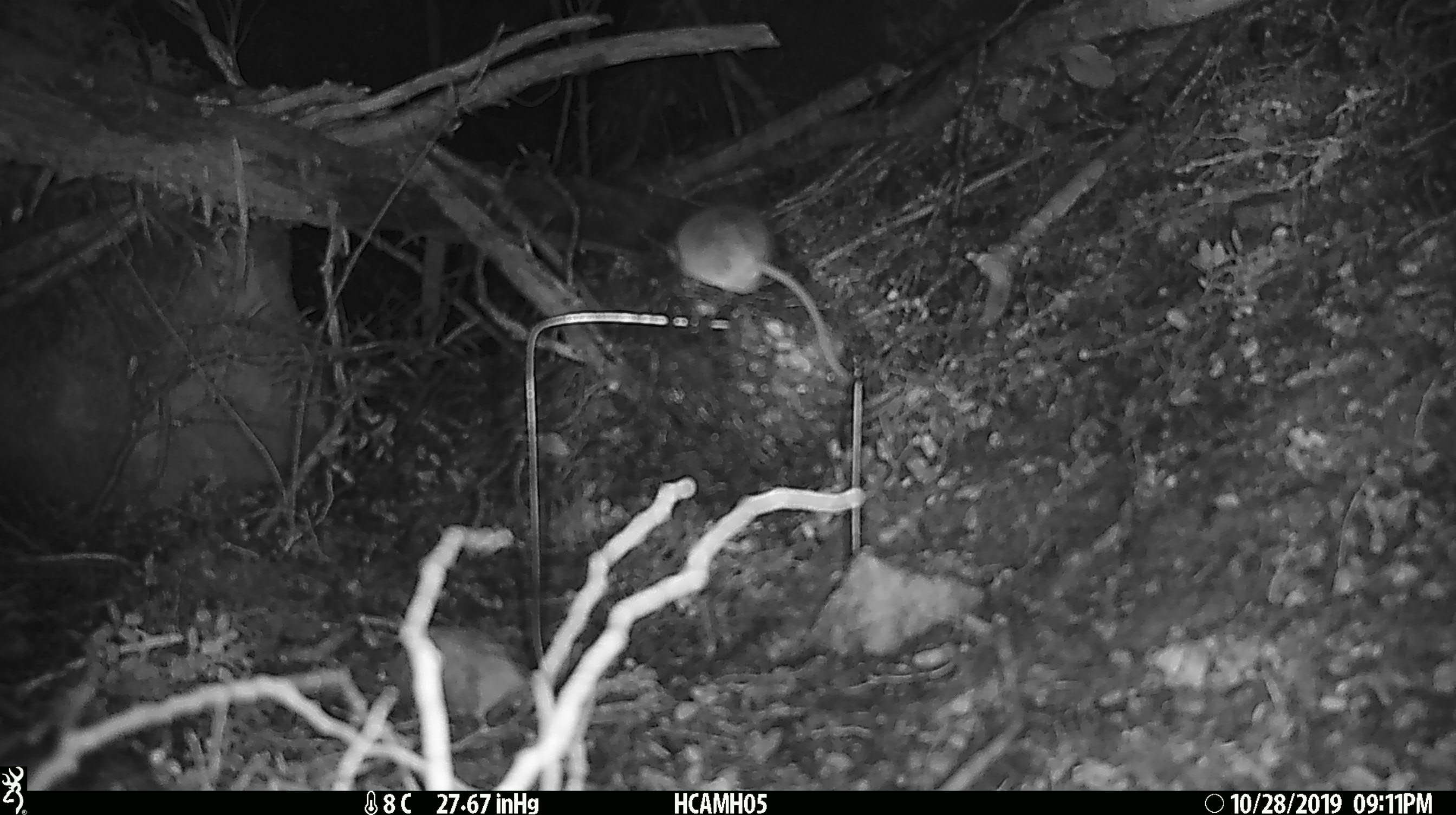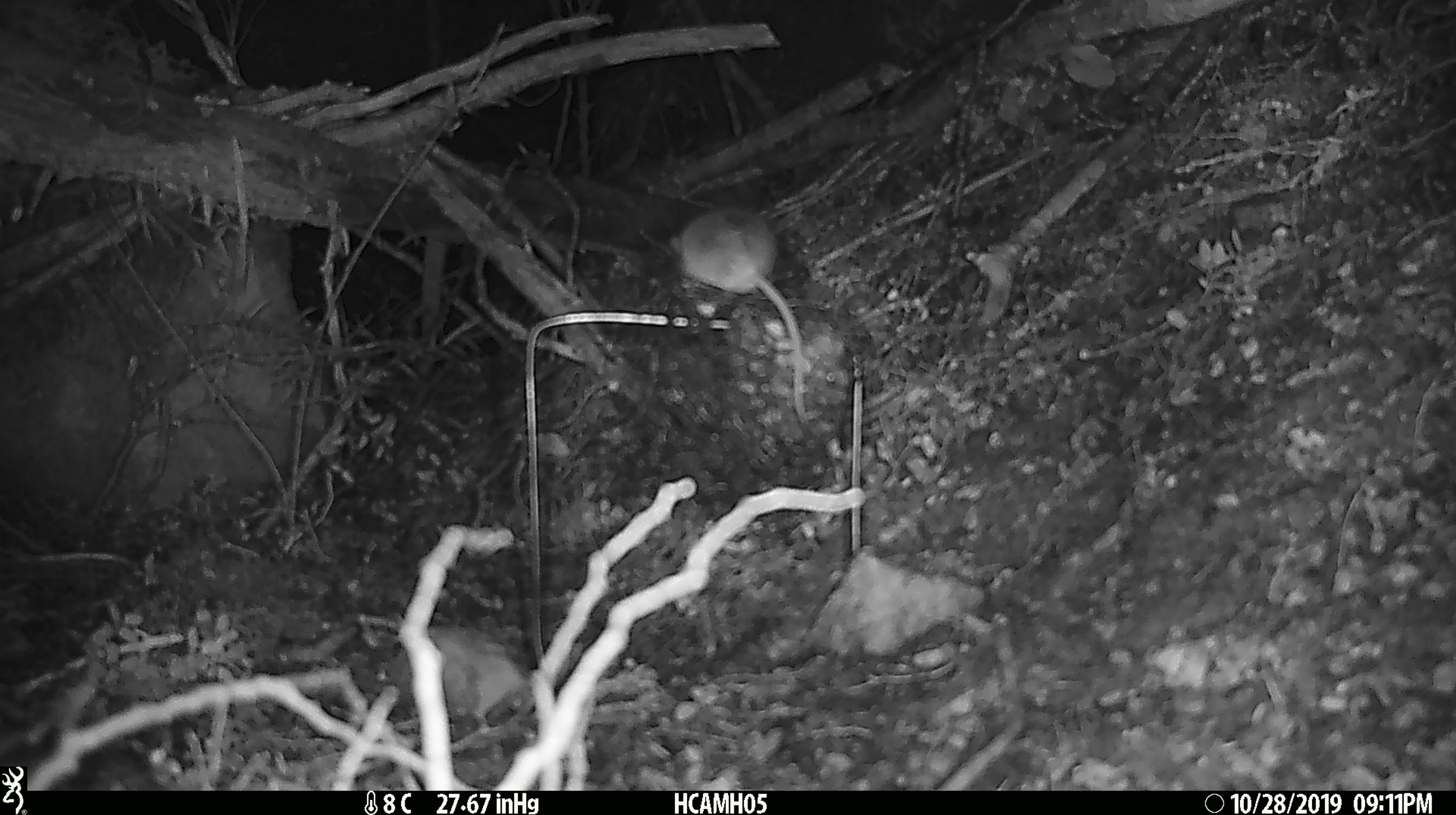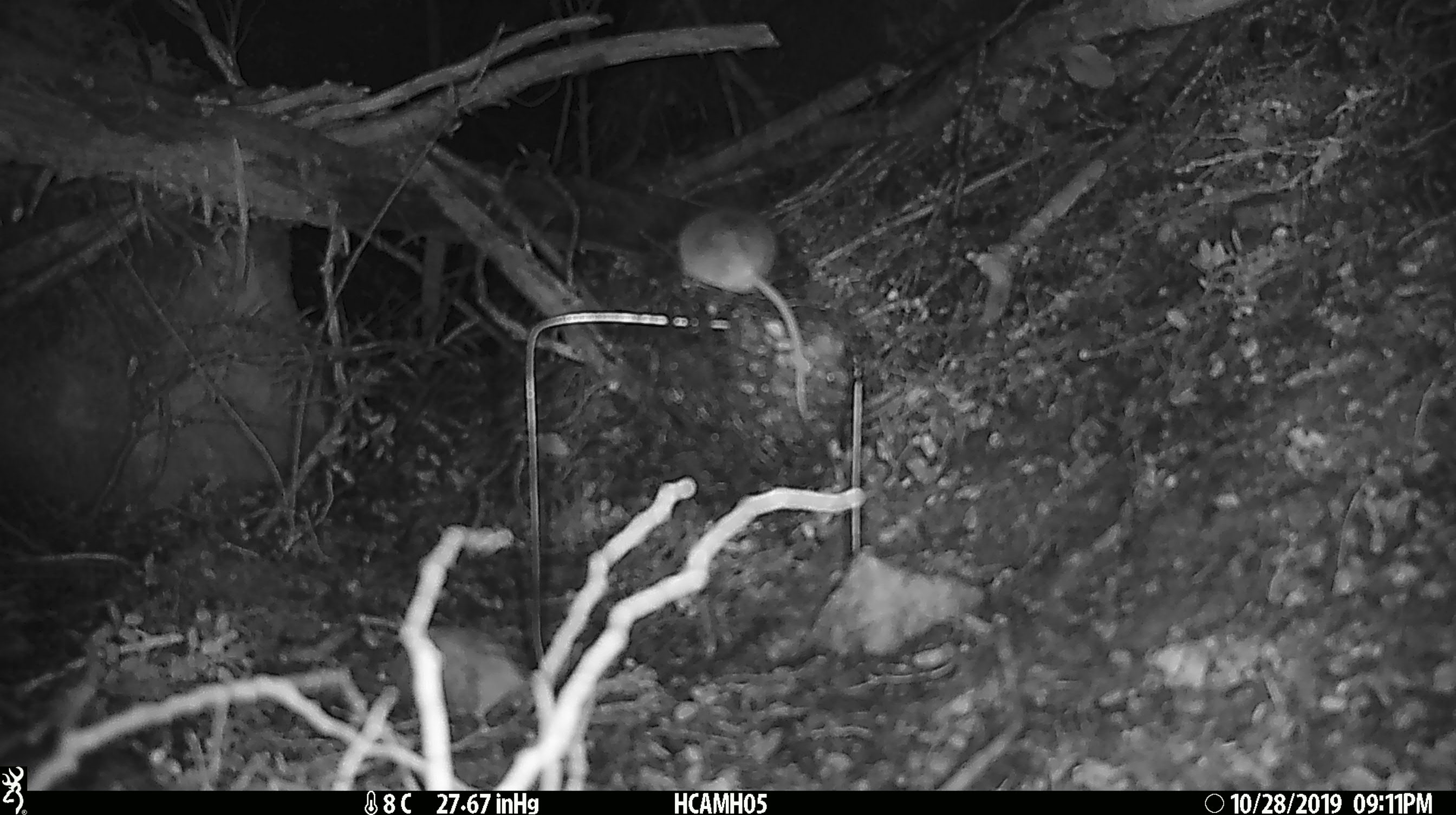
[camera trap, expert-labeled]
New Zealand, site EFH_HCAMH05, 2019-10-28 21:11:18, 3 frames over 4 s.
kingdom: Animalia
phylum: Chordata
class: Mammalia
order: Rodentia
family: Muridae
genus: Mus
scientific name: Mus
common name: mouse